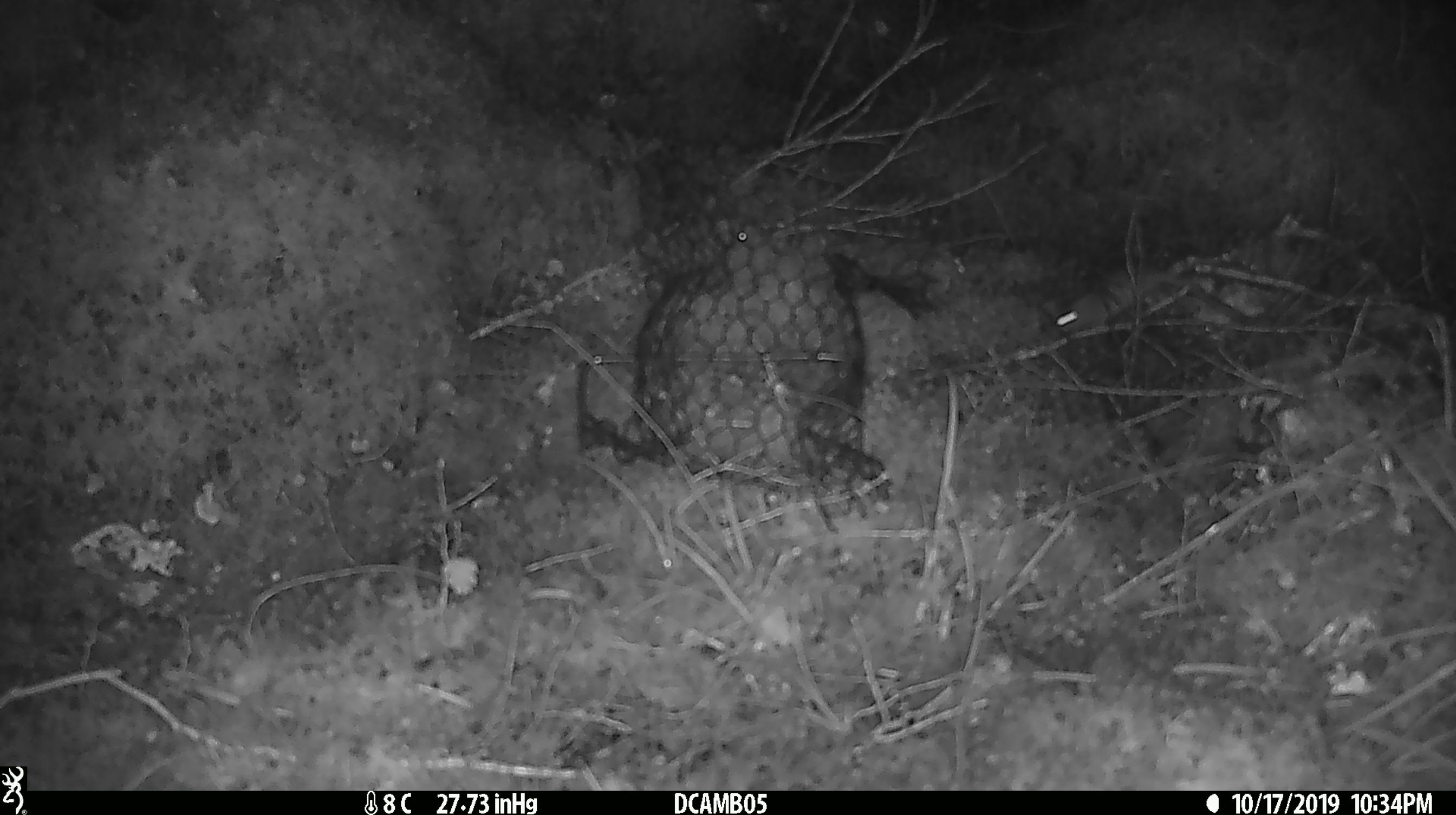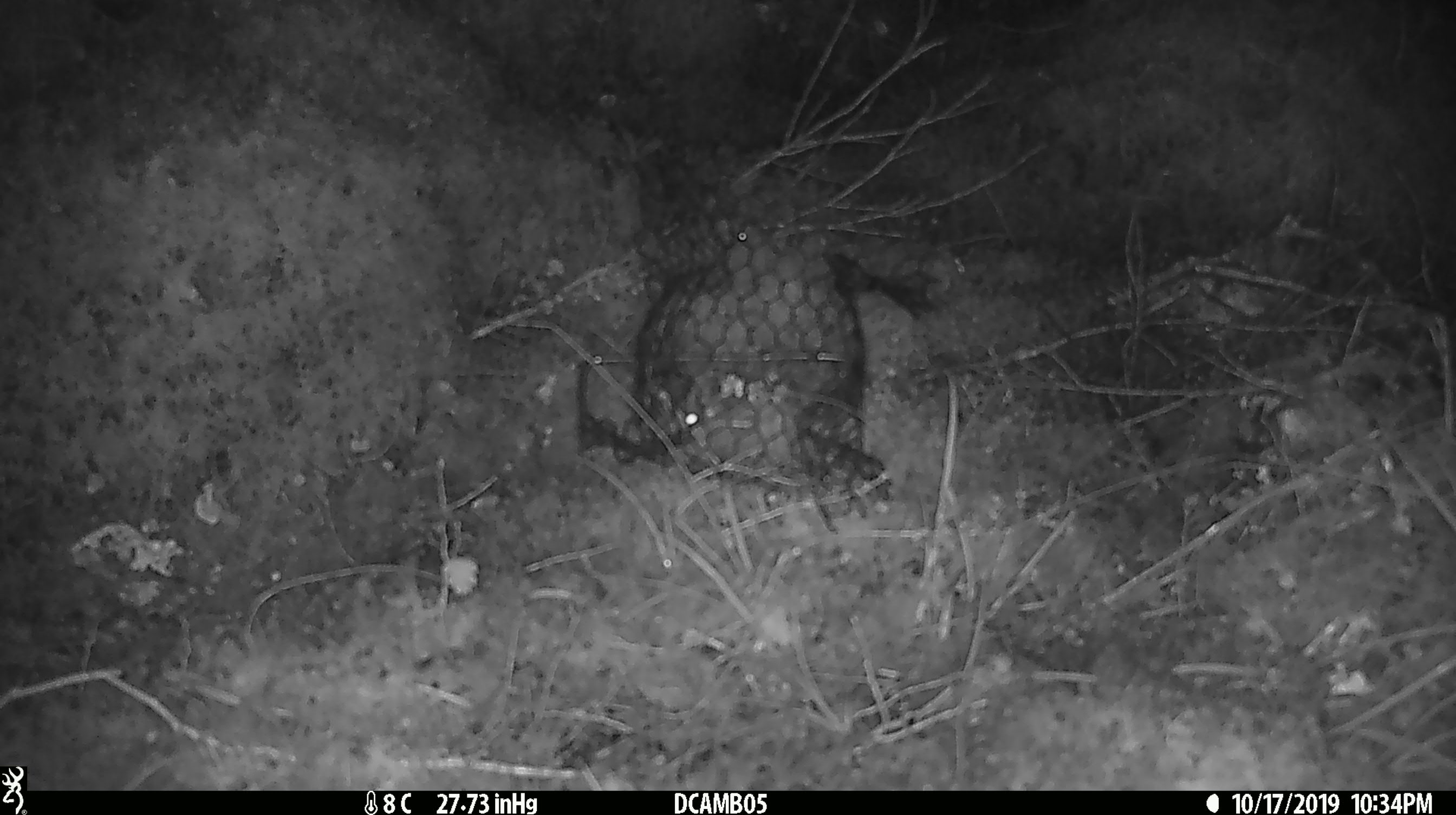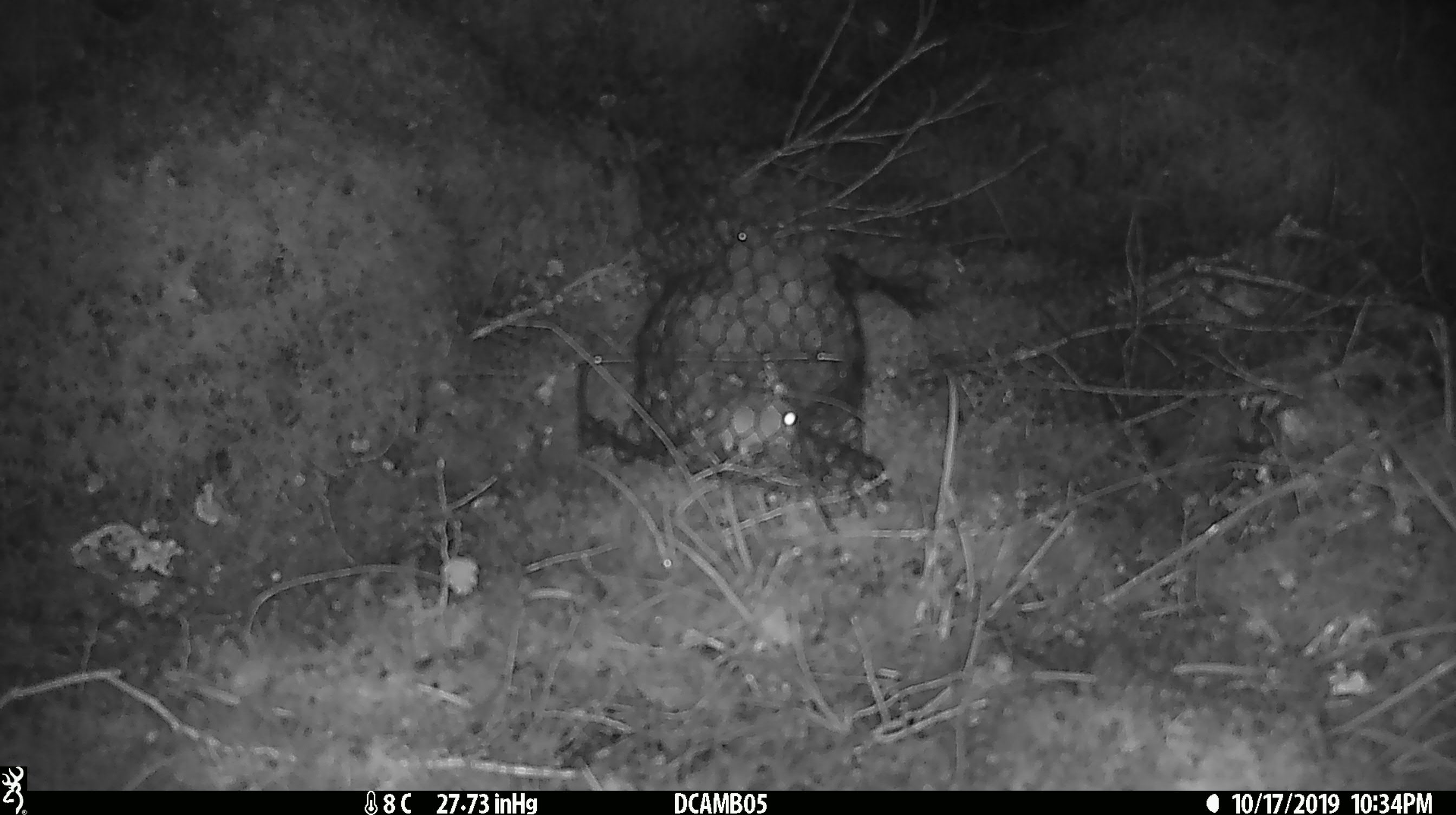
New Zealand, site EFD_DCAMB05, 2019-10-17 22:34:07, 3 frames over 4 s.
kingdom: Animalia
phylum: Chordata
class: Mammalia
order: Rodentia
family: Muridae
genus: Mus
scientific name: Mus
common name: mouse